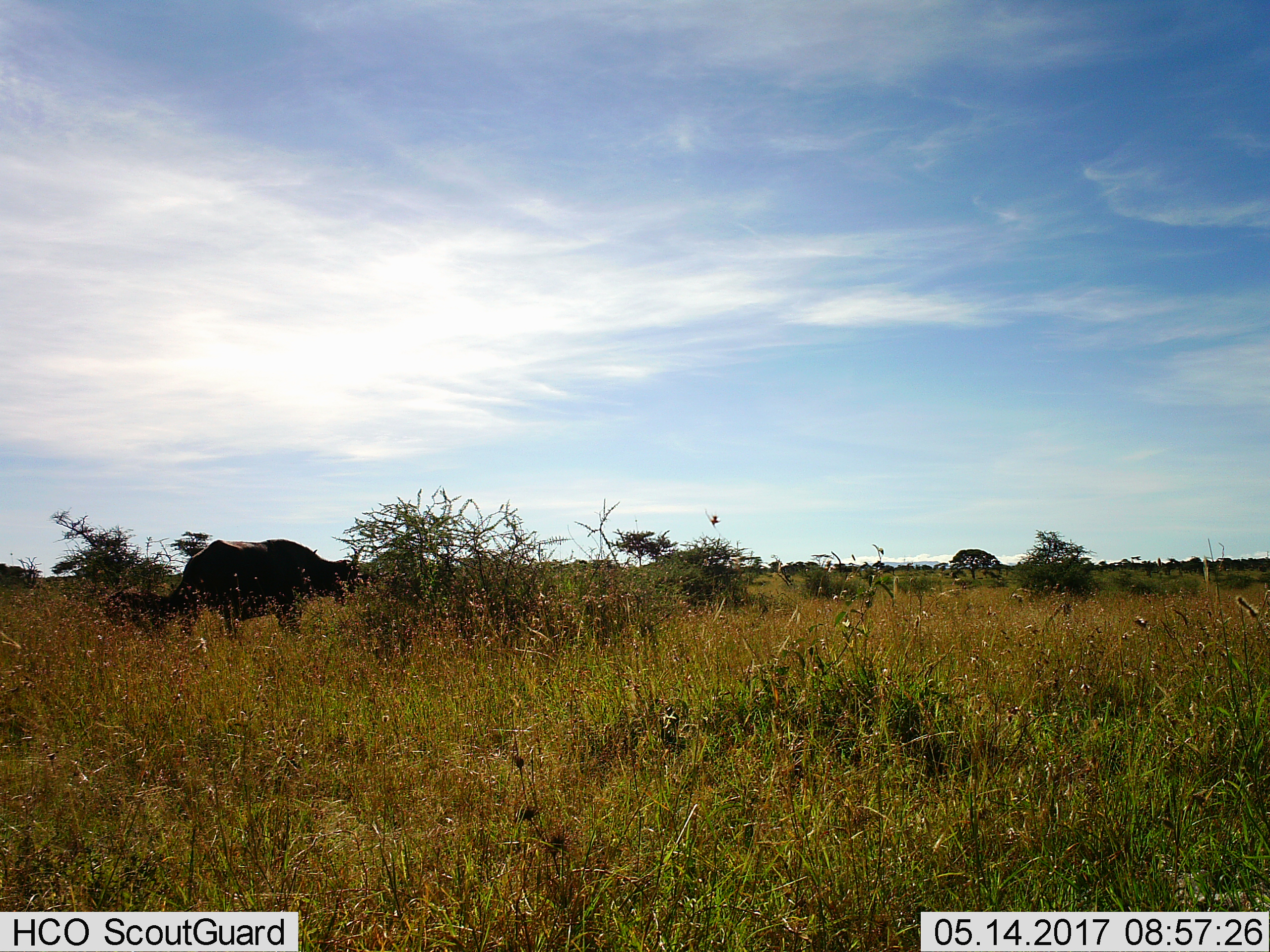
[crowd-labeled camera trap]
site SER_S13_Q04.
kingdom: Animalia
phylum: Chordata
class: Mammalia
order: Artiodactyla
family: Bovidae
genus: Syncerus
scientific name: Syncerus caffer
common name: african buffalo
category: buffalo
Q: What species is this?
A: Buffalo (african buffalo) (Syncerus caffer).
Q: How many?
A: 1.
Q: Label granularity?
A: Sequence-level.